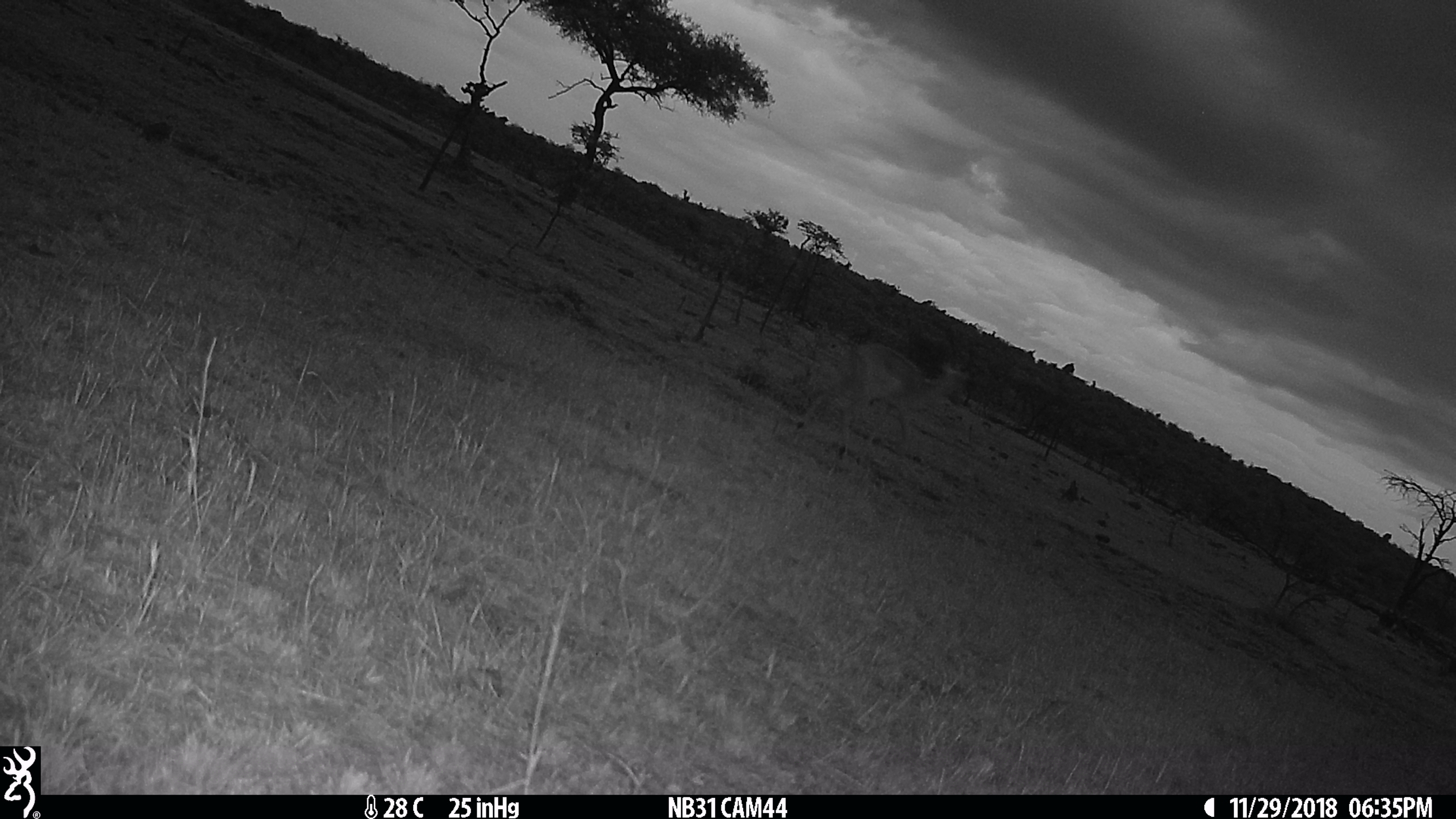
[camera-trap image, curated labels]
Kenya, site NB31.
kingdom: Animalia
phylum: Chordata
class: Mammalia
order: Artiodactyla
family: Bovidae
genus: Aepyceros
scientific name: Aepyceros melampus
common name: impala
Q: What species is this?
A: Impala (Aepyceros melampus).